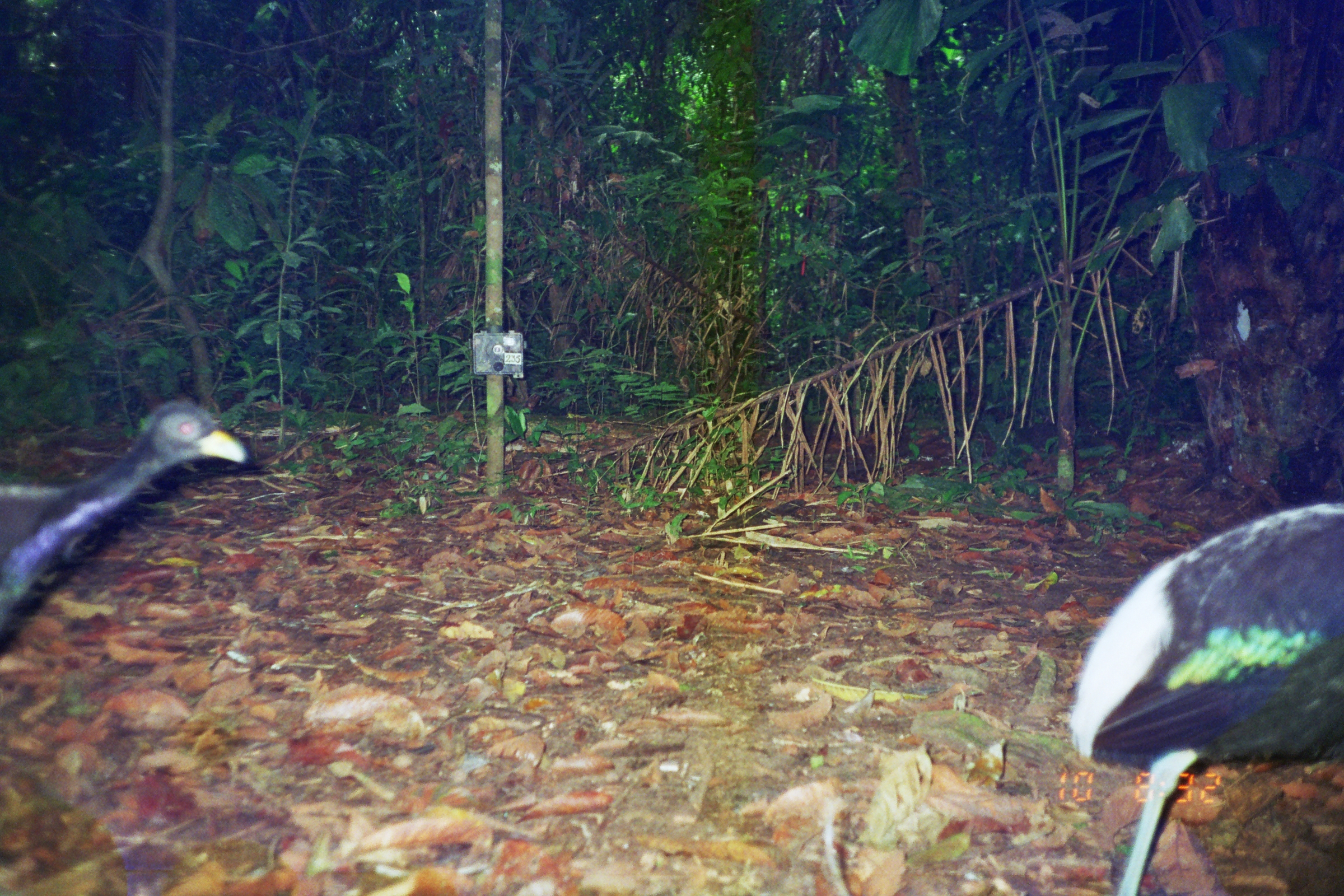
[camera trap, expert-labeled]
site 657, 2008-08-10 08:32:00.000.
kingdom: Animalia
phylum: Chordata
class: Aves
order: Gruiformes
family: Psophiidae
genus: Psophia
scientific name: Psophia leucoptera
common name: pale-winged trumpeter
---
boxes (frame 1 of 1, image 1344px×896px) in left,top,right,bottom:
psophia leucoptera: 1068,501,1344,896; 0,402,248,652